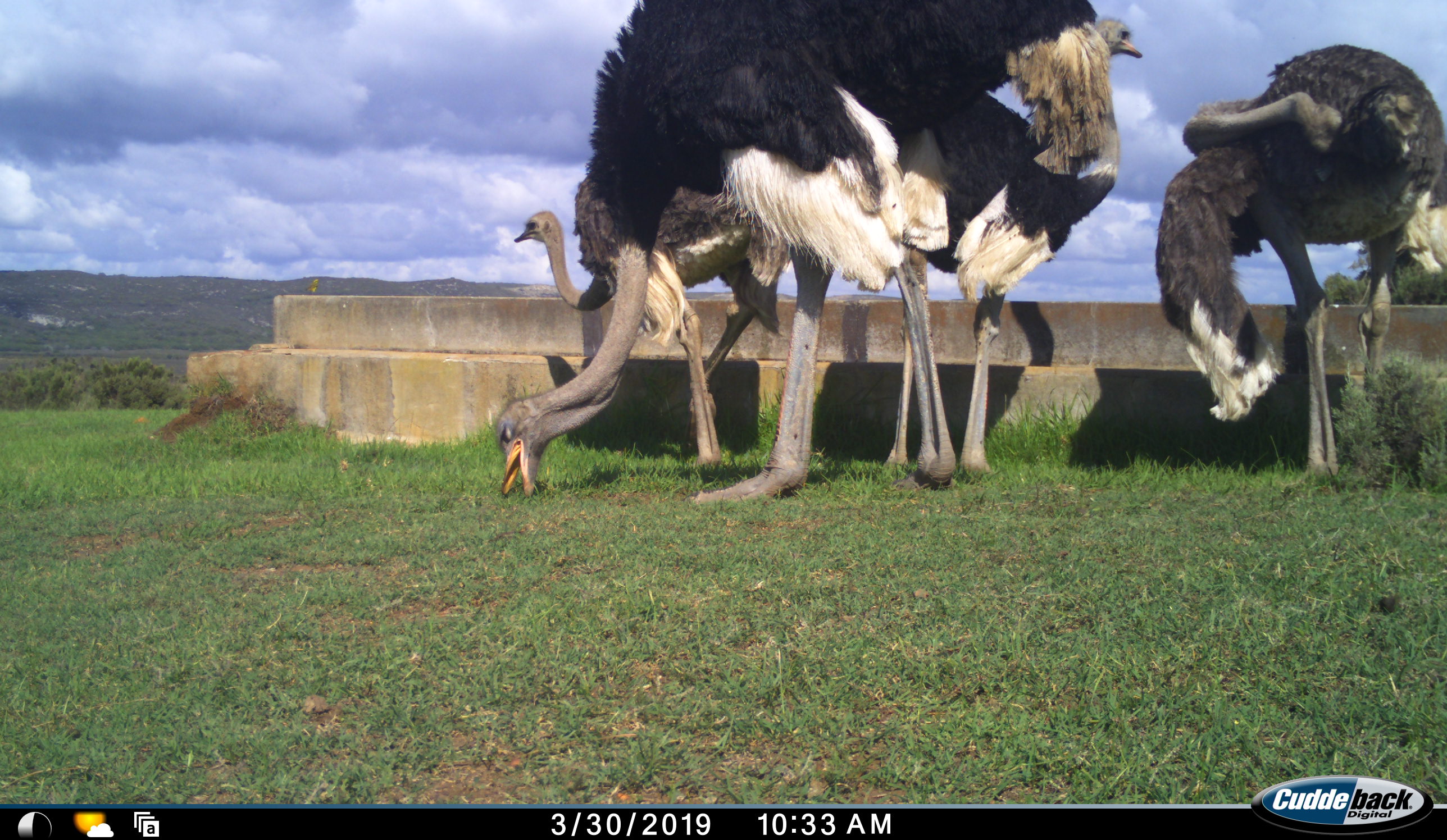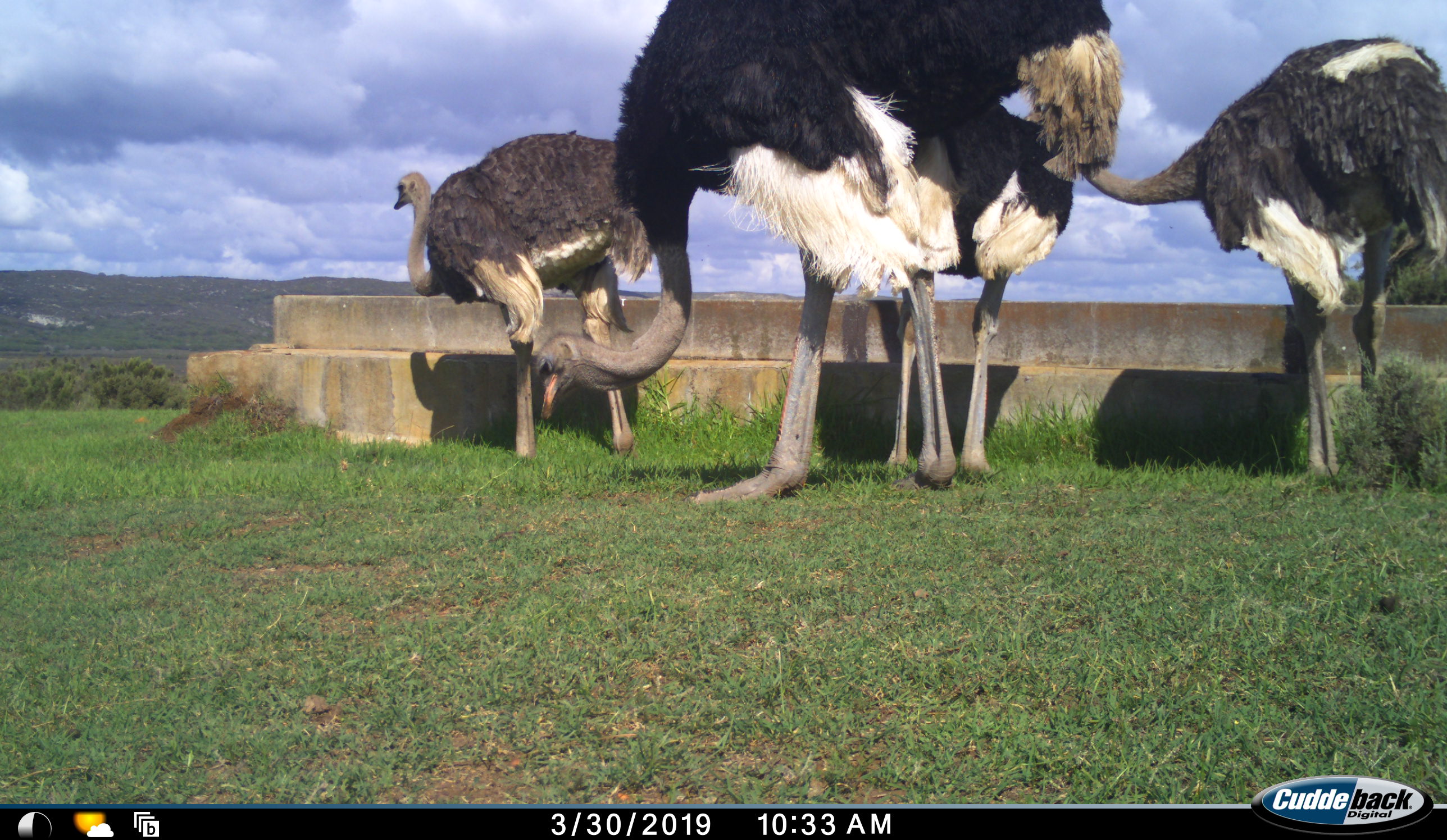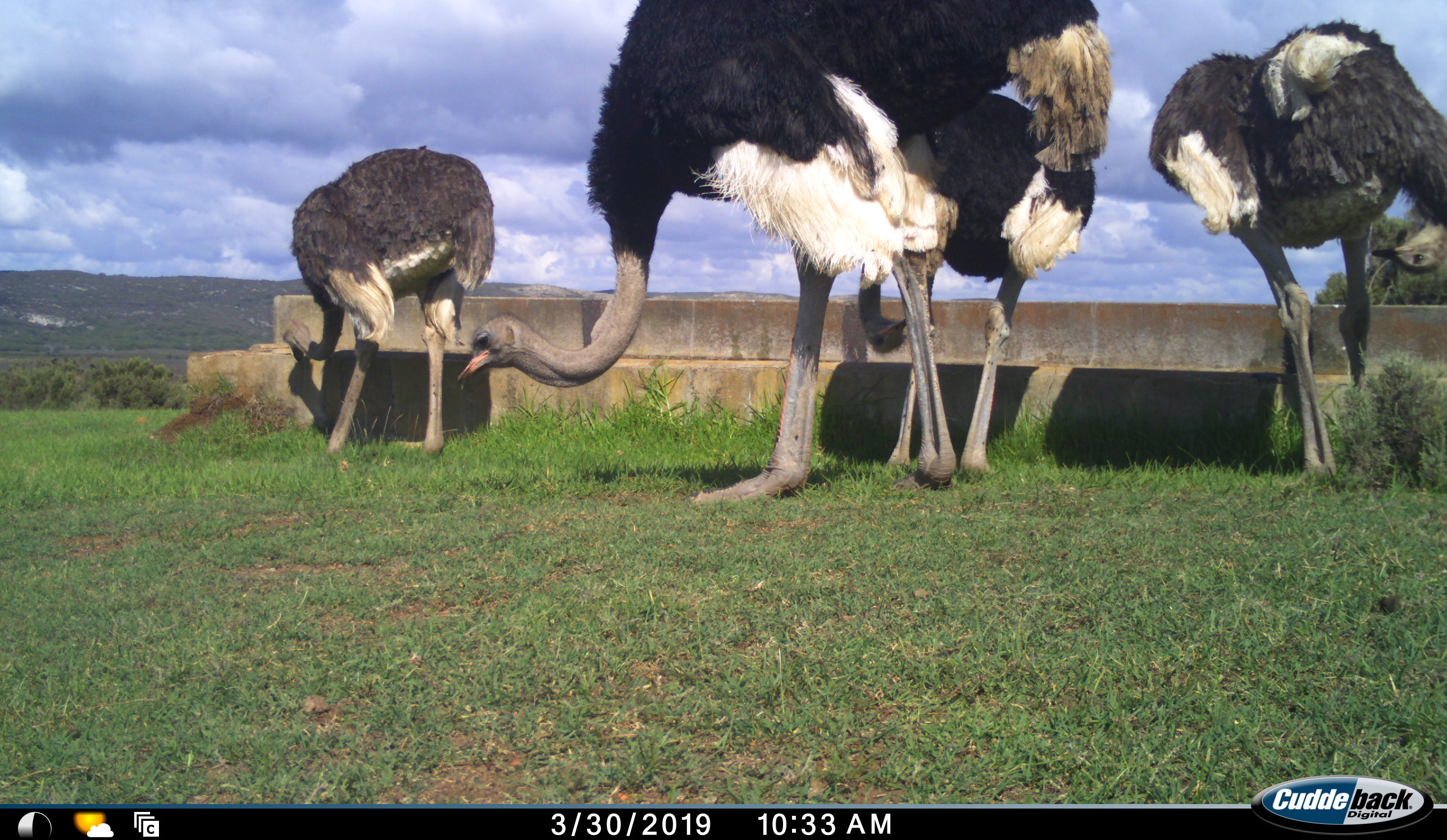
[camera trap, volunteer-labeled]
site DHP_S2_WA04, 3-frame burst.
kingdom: Animalia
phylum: Chordata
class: Aves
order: Struthioniformes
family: Struthionidae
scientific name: Struthionidae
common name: ostrich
Ostrich (Struthionidae), count 4. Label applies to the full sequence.